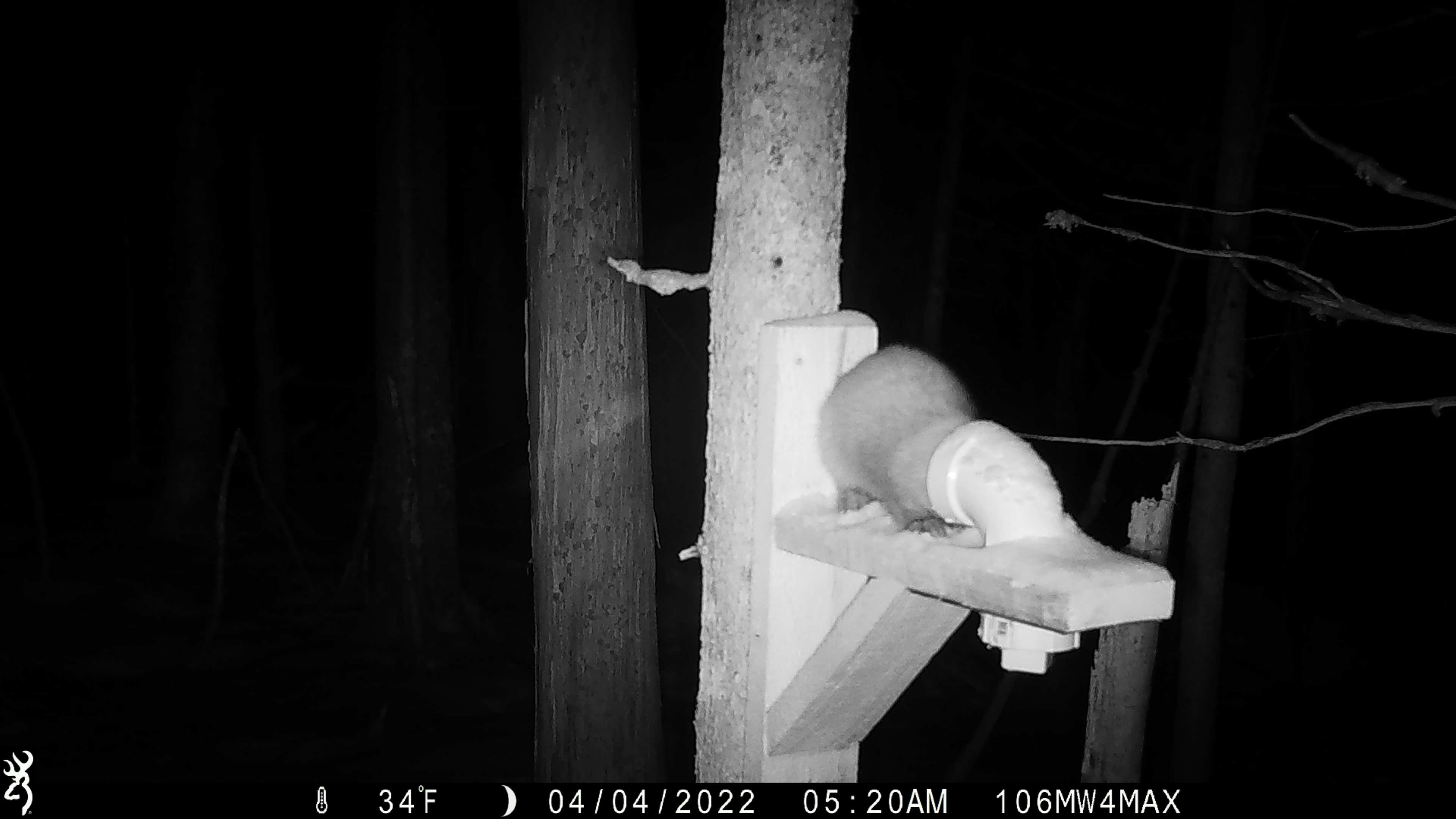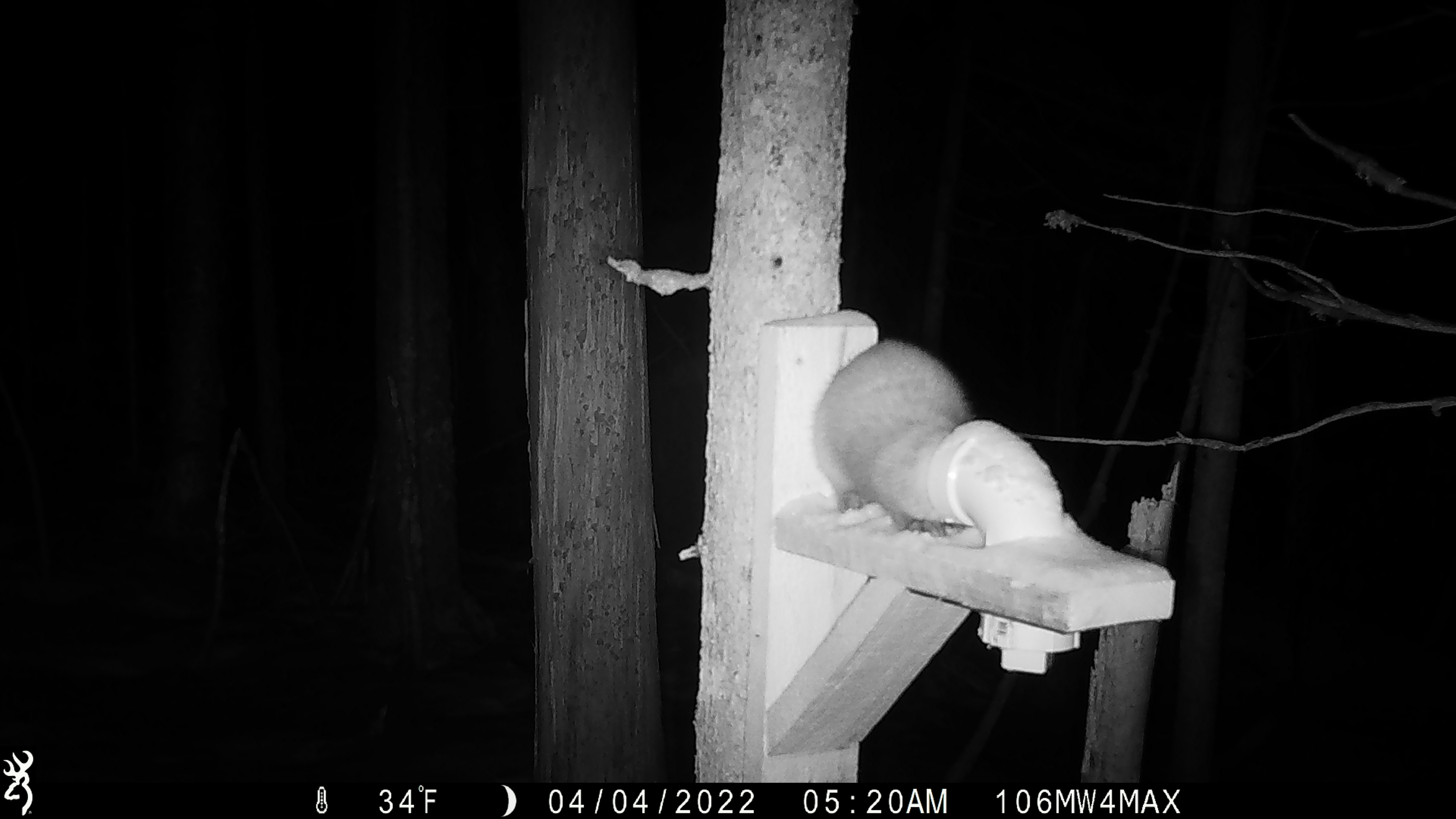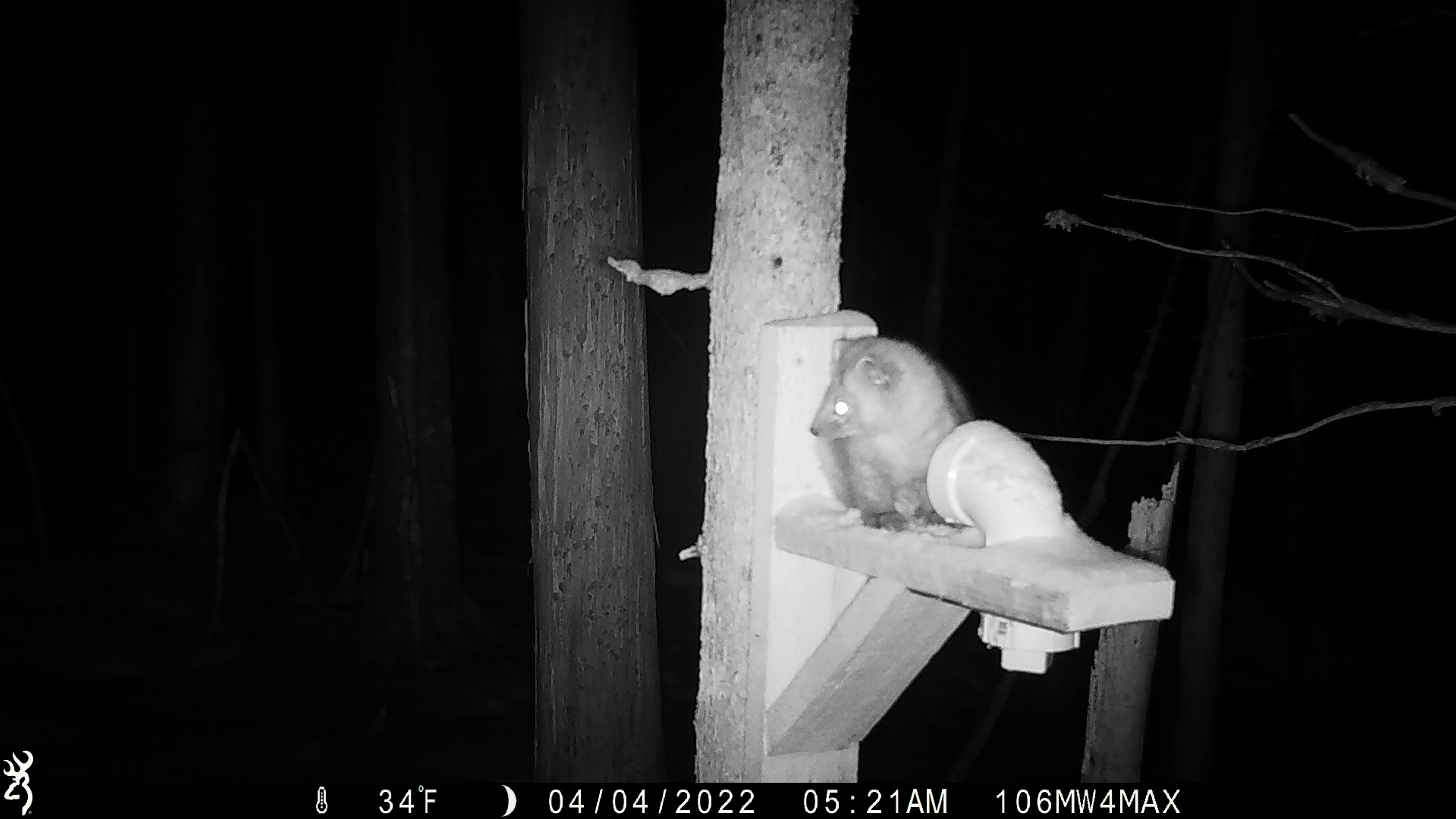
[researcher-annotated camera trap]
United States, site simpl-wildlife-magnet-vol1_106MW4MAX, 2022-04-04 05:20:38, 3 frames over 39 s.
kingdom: Animalia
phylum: Chordata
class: Mammalia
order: Carnivora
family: Mustelidae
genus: Martes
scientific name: Martes americana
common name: american marten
American marten (Martes americana).